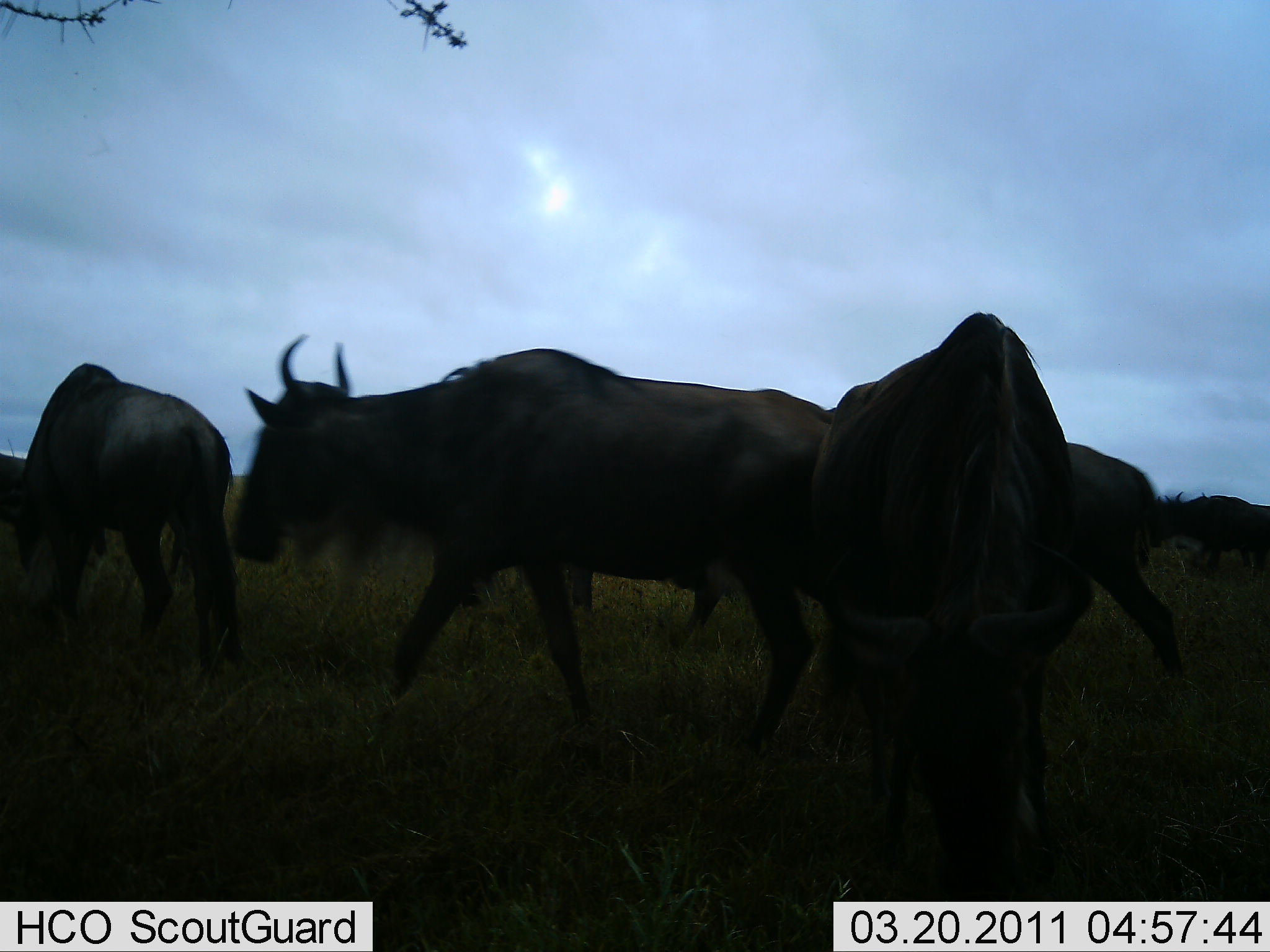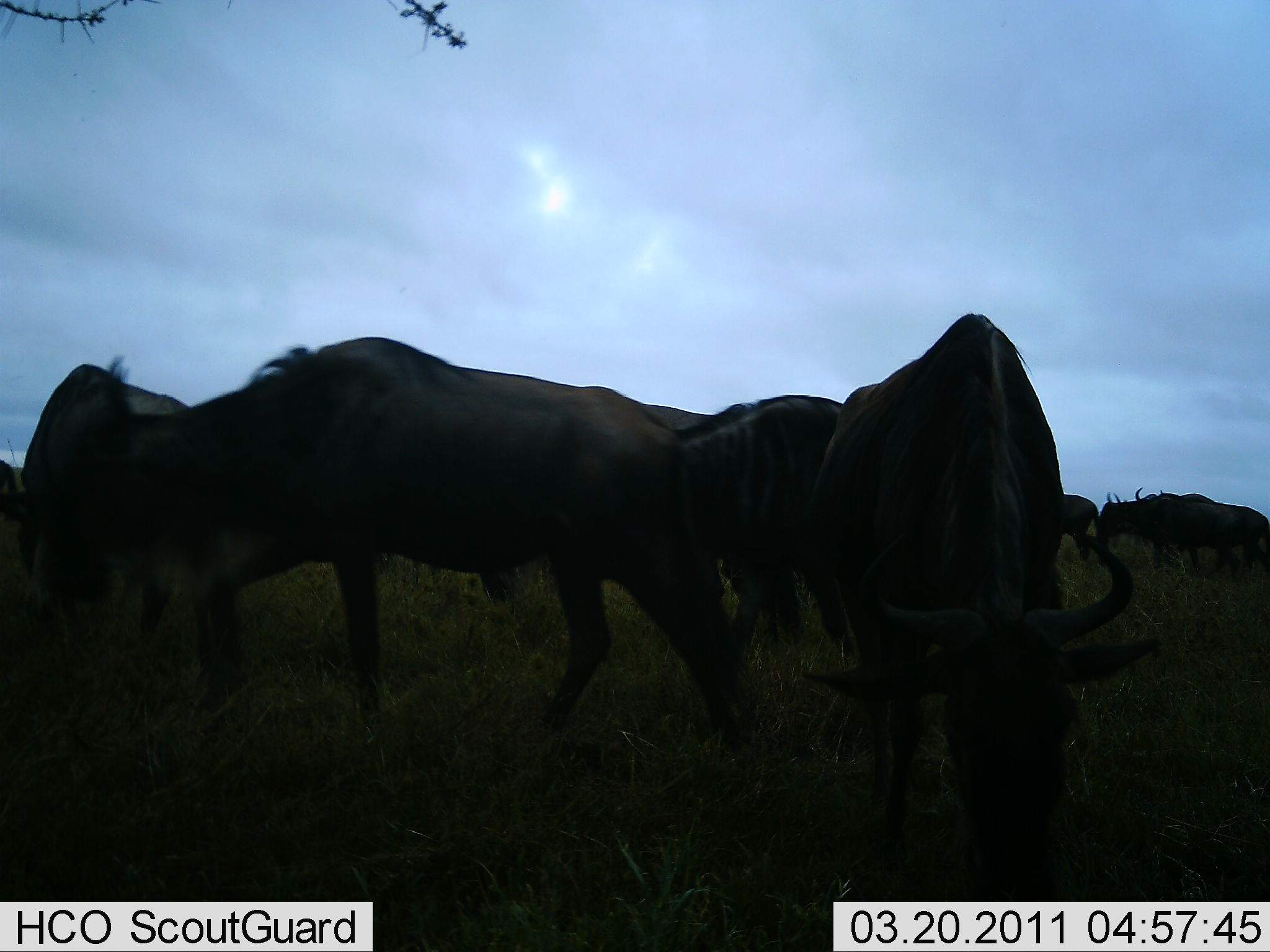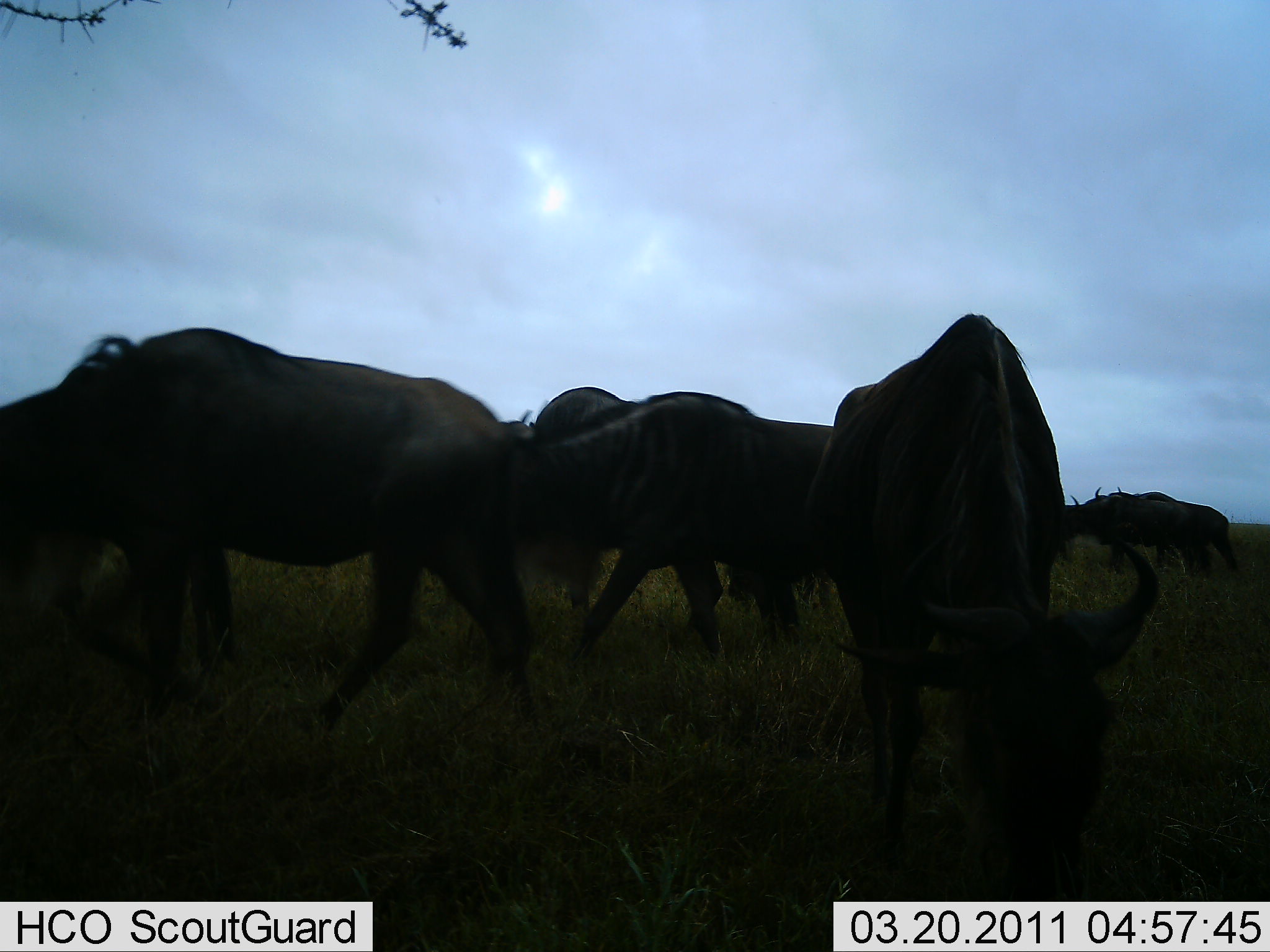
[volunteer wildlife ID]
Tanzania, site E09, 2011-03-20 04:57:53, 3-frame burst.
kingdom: Animalia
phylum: Chordata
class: Mammalia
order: Artiodactyla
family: Bovidae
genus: Connochaetes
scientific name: Connochaetes taurinus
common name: blue wildebeest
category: wildebeest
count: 8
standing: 43%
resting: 0%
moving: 71%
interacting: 14%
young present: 0%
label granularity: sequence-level